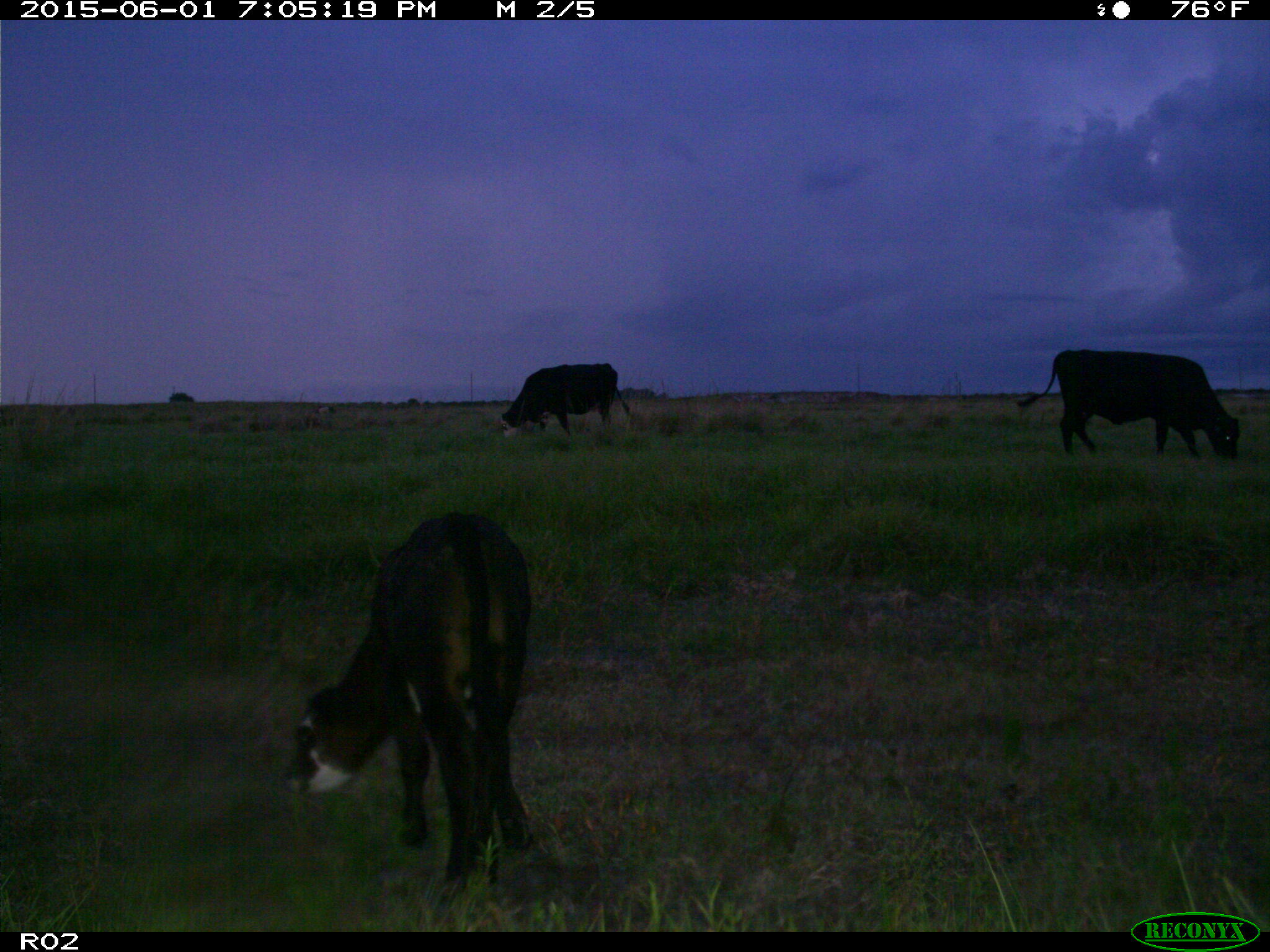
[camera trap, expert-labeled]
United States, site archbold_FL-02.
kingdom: Animalia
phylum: Chordata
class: Mammalia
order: Artiodactyla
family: Bovidae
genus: Bos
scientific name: Bos taurus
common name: domestic cow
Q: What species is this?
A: Bos taurus (domestic cow).